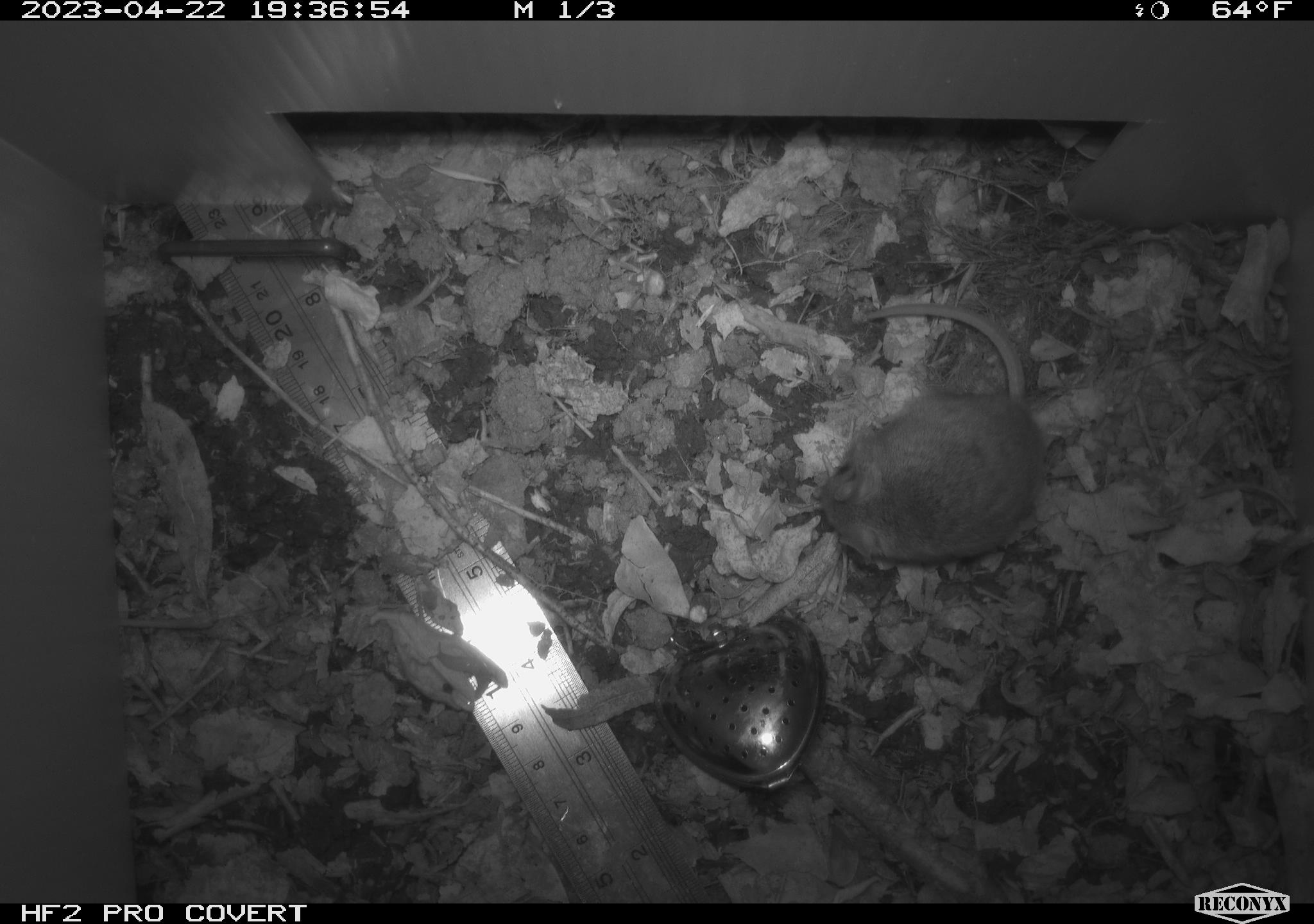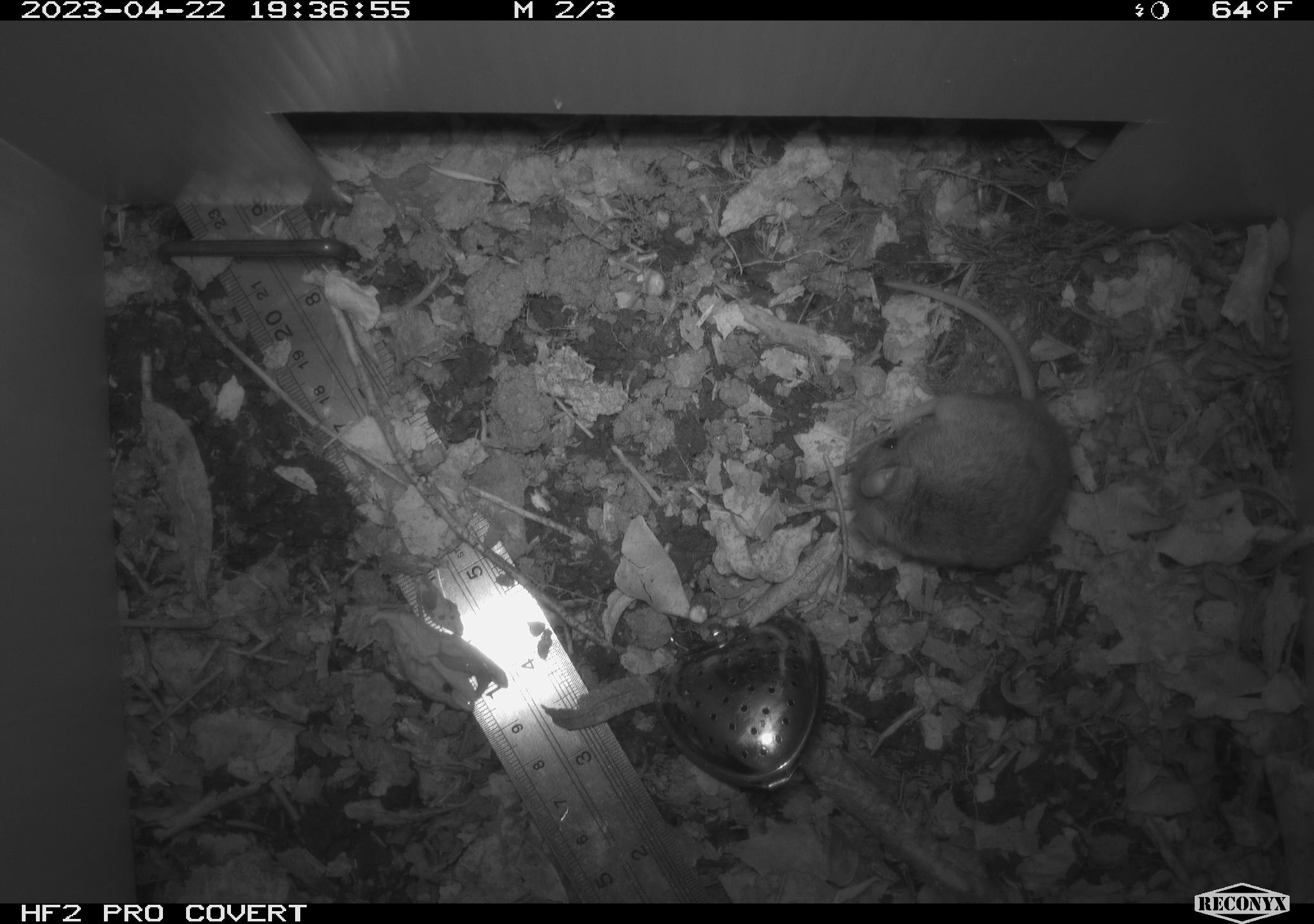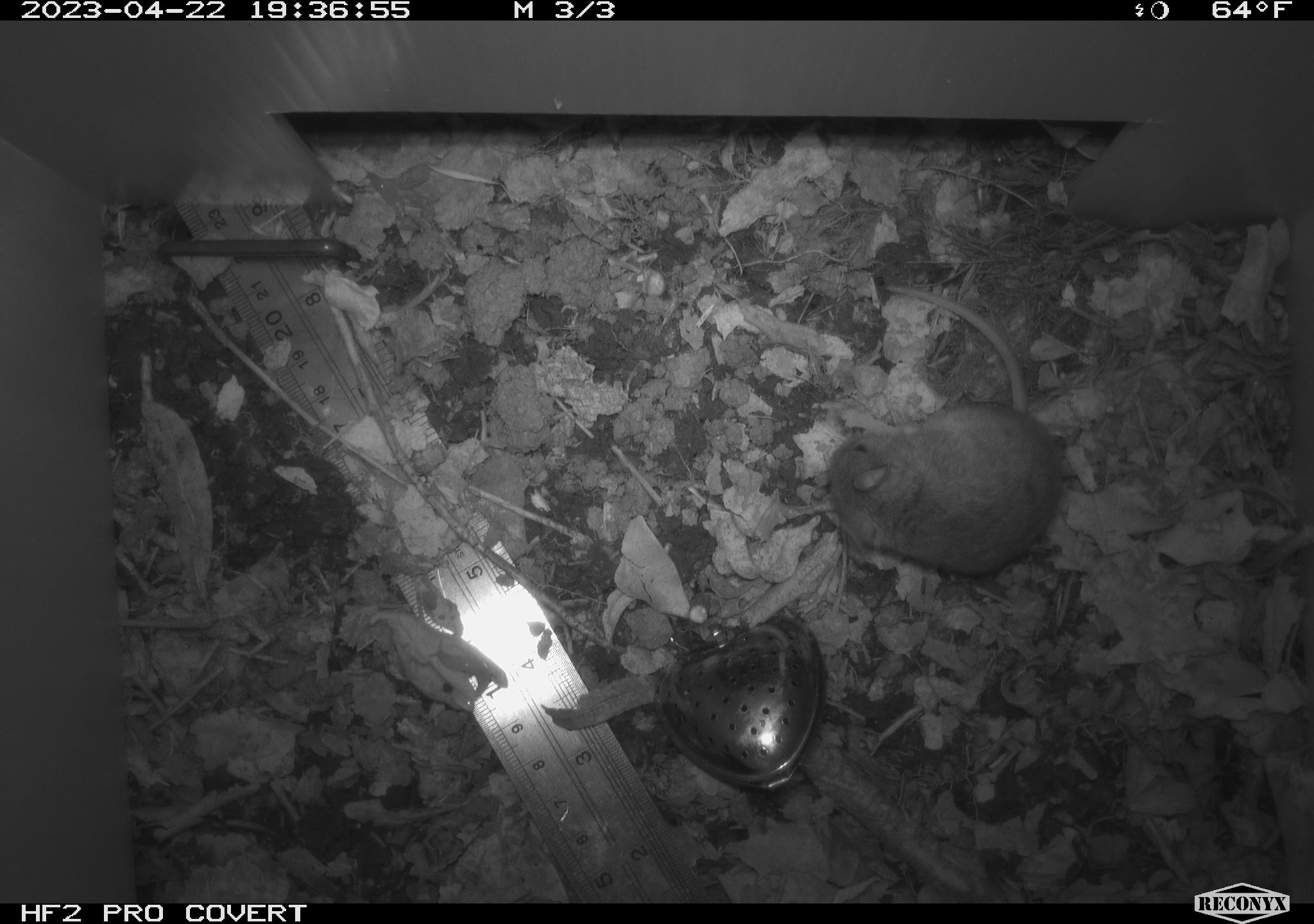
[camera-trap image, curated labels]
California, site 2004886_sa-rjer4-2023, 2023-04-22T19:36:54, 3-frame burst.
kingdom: Animalia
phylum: Chordata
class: Mammalia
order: Rodentia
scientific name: Rodentia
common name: mouse species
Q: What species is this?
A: Mouse species (Rodentia).